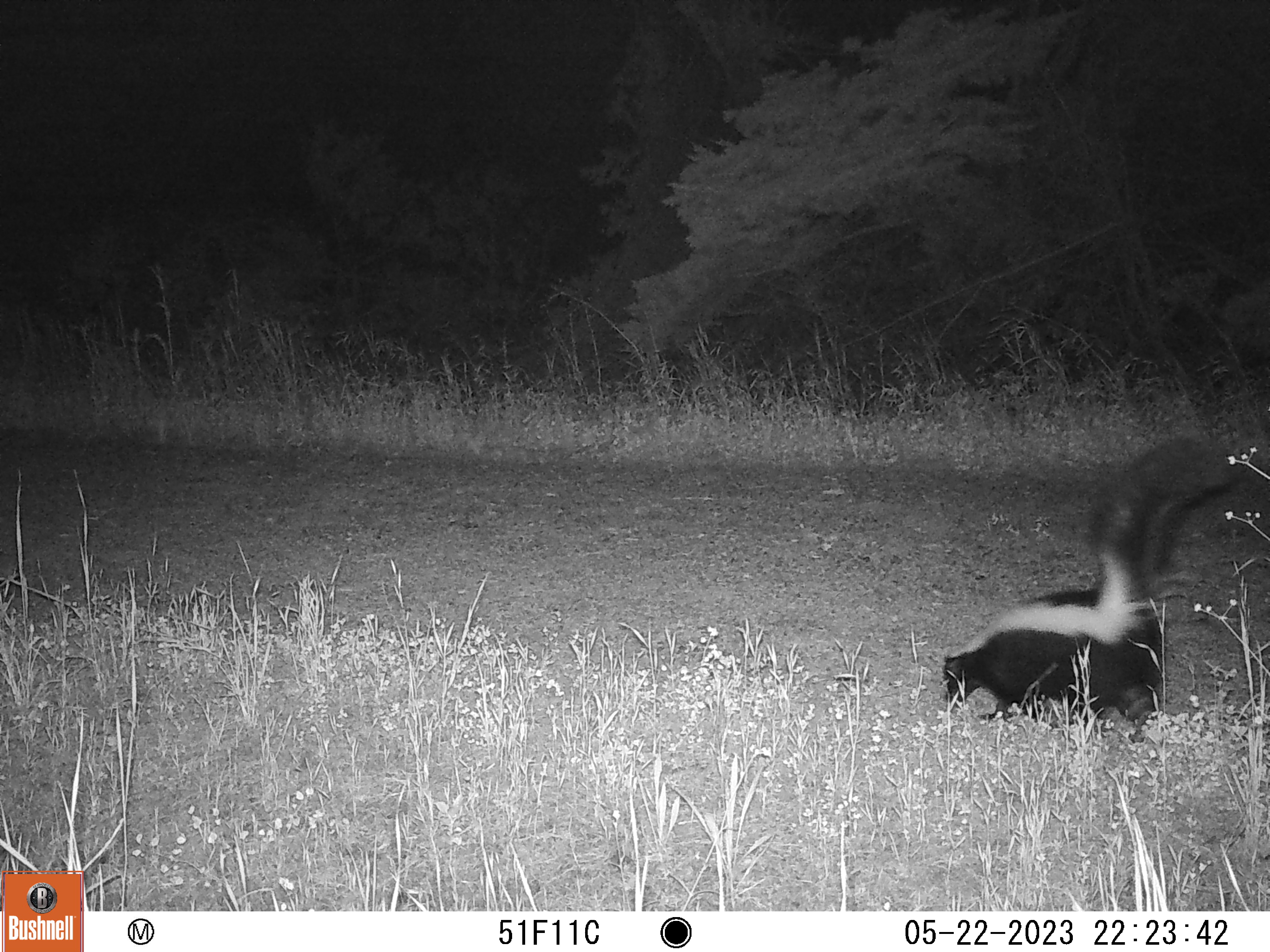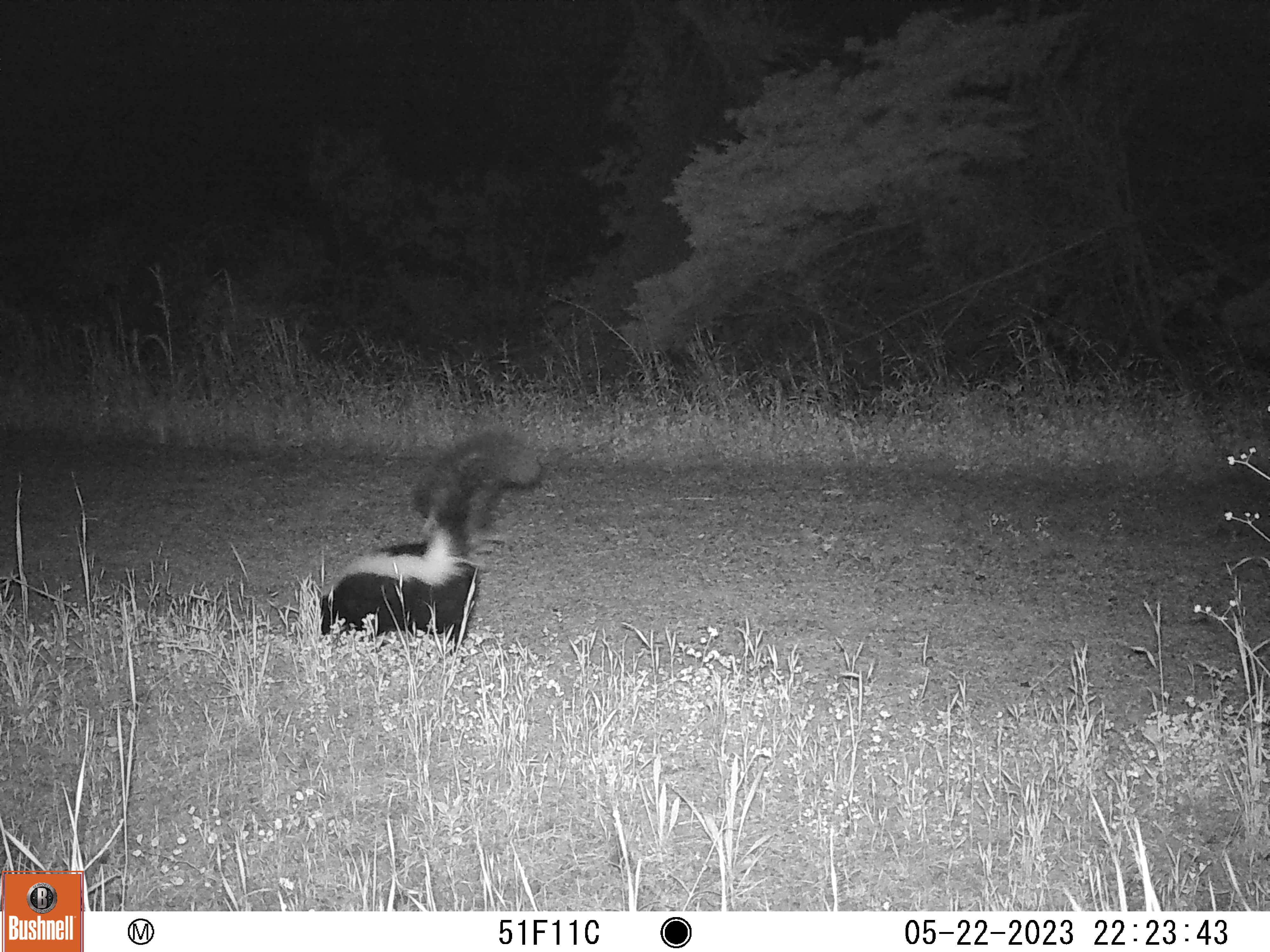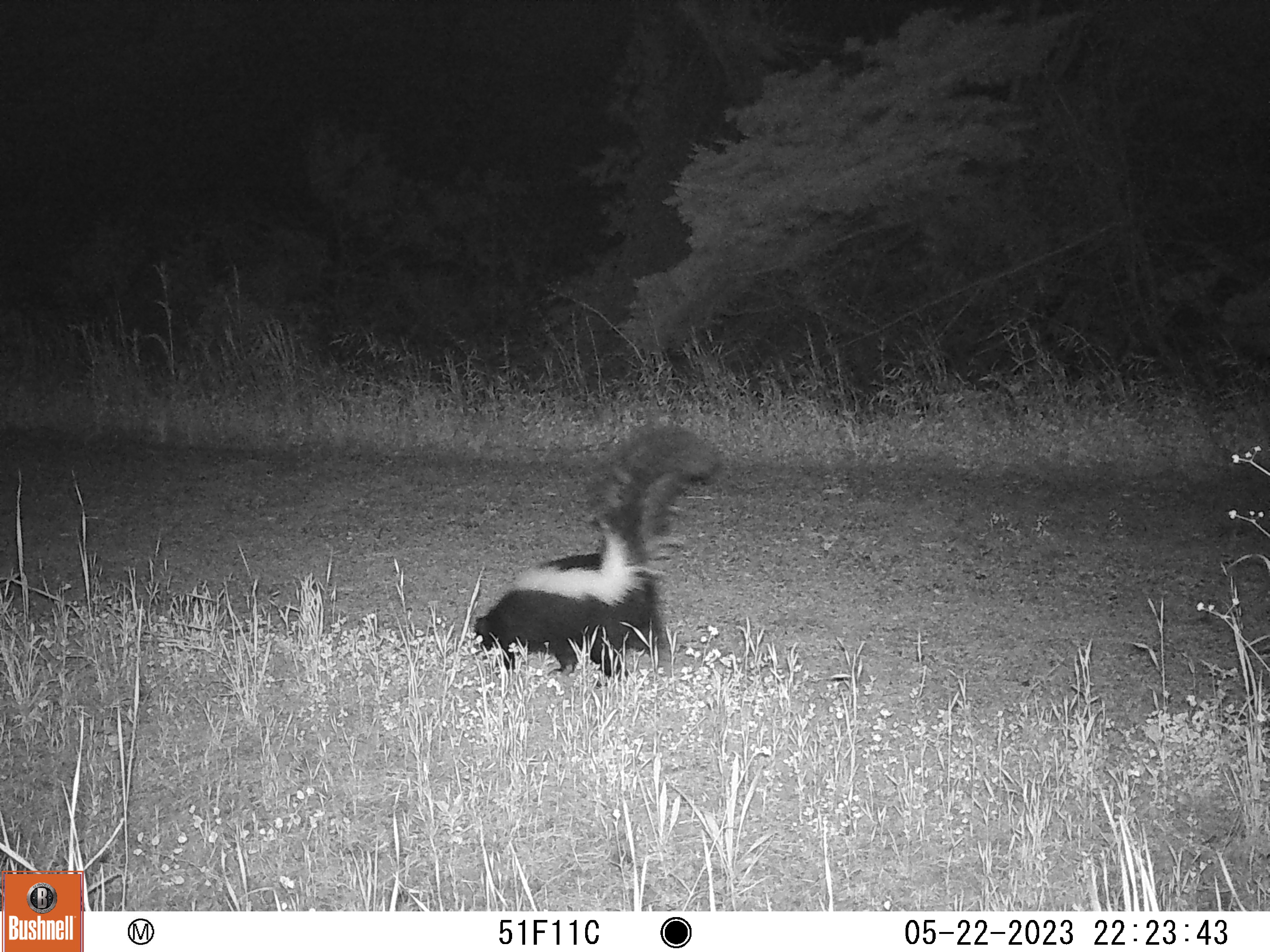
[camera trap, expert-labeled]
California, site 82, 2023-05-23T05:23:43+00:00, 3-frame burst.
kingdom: Animalia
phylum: Chordata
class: Mammalia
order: Carnivora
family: Mephitidae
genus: Mephitis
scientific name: Mephitis mephitis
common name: striped skunk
Striped skunk (Mephitis mephitis).